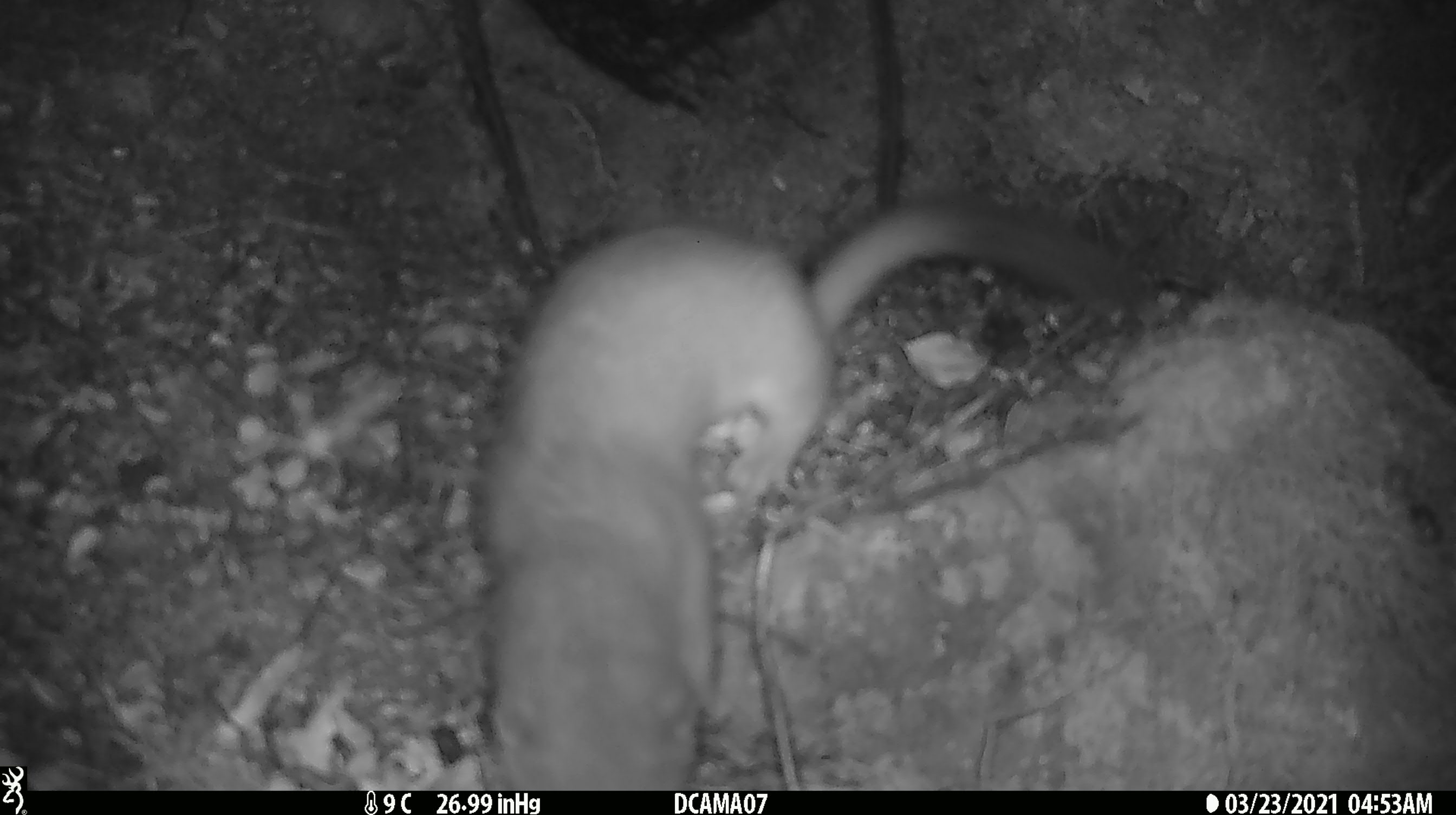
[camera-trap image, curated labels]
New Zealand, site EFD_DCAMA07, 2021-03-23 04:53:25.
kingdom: Animalia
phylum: Chordata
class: Mammalia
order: Carnivora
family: Mustelidae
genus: Mustela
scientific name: Mustela erminea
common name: stoat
Stoat (Mustela erminea).